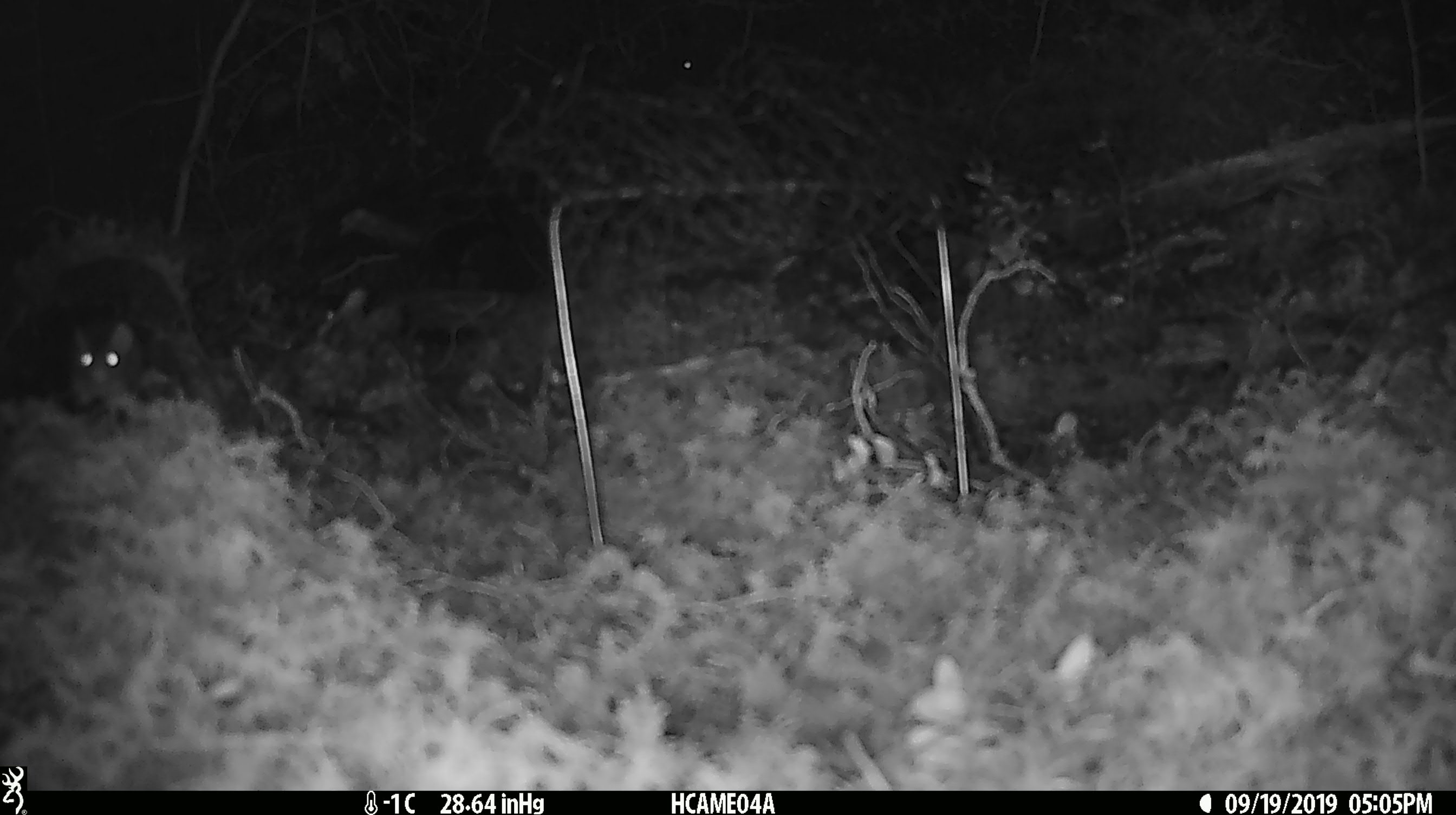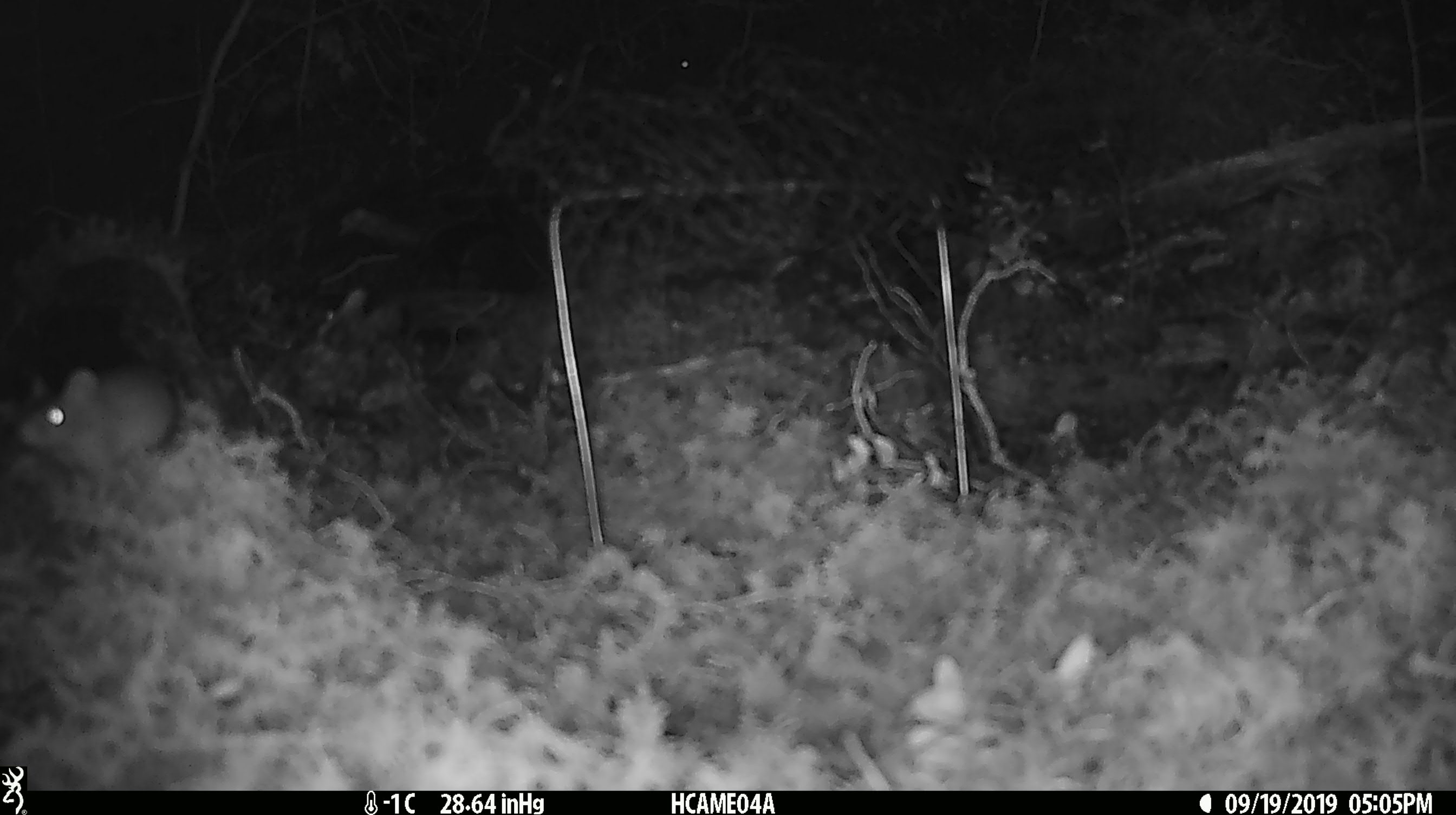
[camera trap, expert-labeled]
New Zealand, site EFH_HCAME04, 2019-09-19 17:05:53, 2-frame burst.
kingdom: Animalia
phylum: Chordata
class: Mammalia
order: Rodentia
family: Muridae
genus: Mus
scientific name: Mus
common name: mouse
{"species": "mouse (Mus)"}